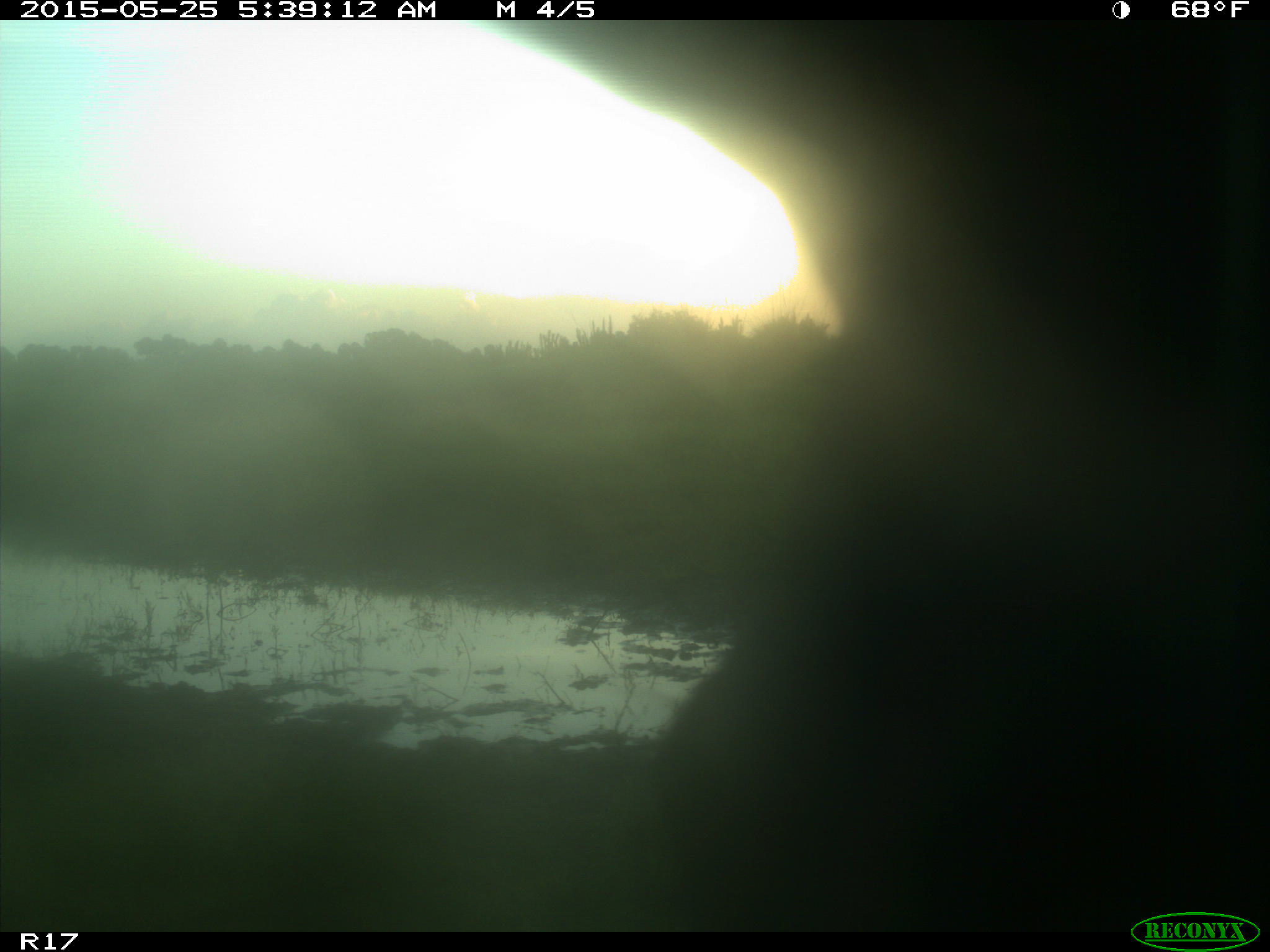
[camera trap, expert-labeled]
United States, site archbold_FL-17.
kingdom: Animalia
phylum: Chordata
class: Mammalia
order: Artiodactyla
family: Bovidae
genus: Bos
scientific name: Bos taurus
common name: domestic cow